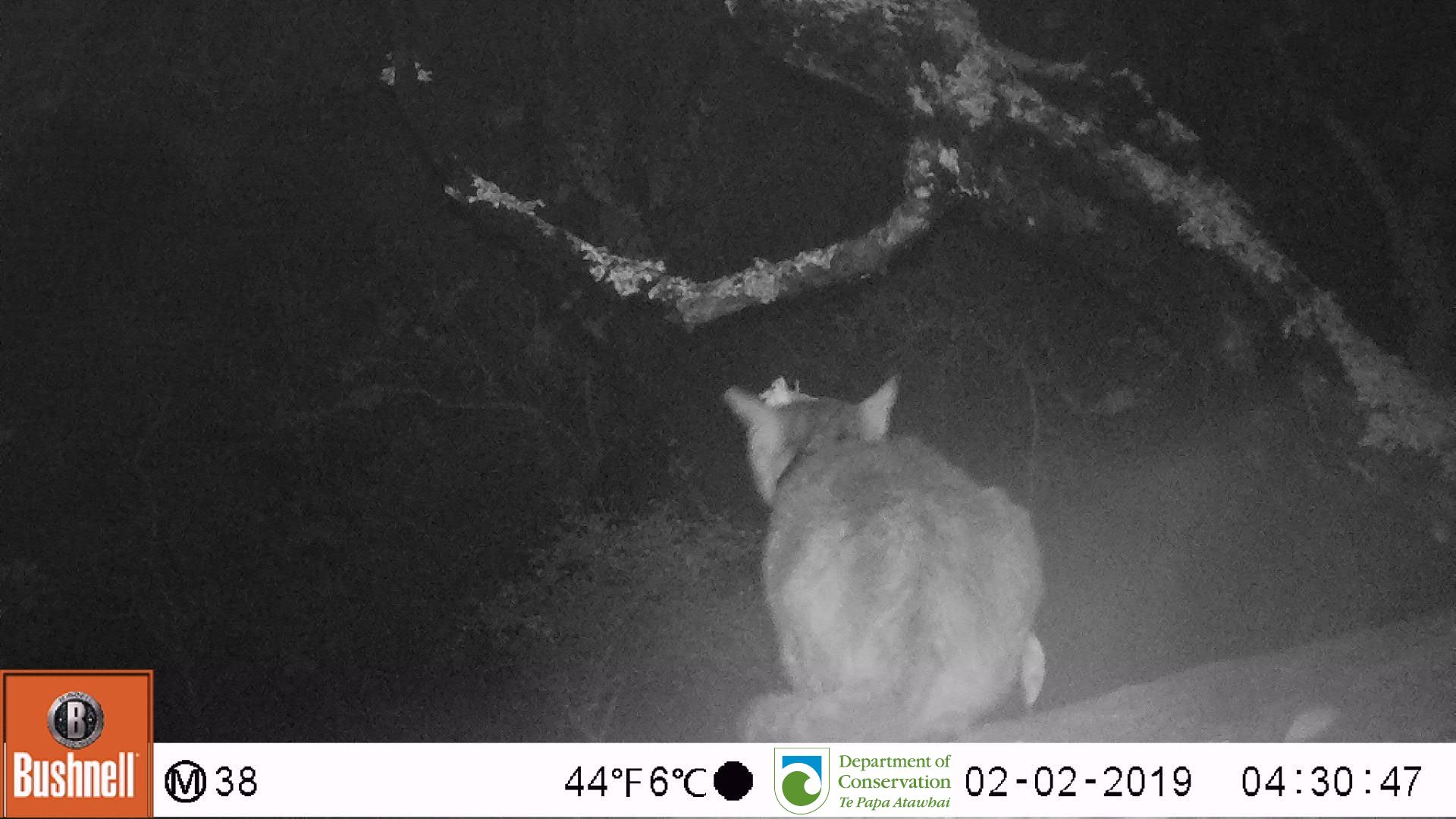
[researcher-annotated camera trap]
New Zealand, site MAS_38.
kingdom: Animalia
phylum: Chordata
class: Mammalia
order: Carnivora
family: Felidae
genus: Felis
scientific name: Felis catus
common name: domestic cat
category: cat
Cat (domestic cat) (Felis catus).